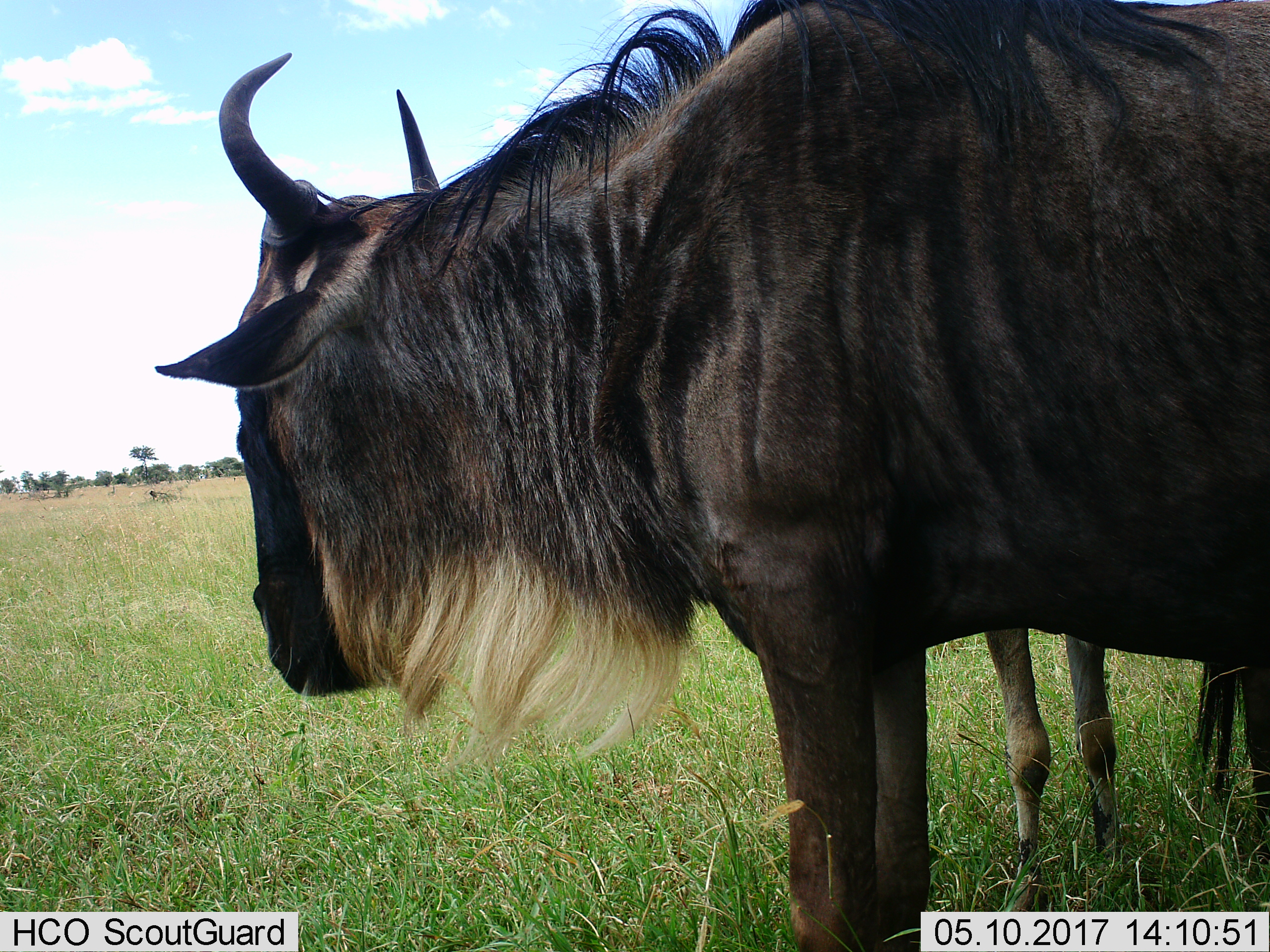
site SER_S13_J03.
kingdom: Animalia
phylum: Chordata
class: Mammalia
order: Artiodactyla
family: Bovidae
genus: Connochaetes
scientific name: Connochaetes taurinus taurinus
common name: blue wildebeest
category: wildebeestblue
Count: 2.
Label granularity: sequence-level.